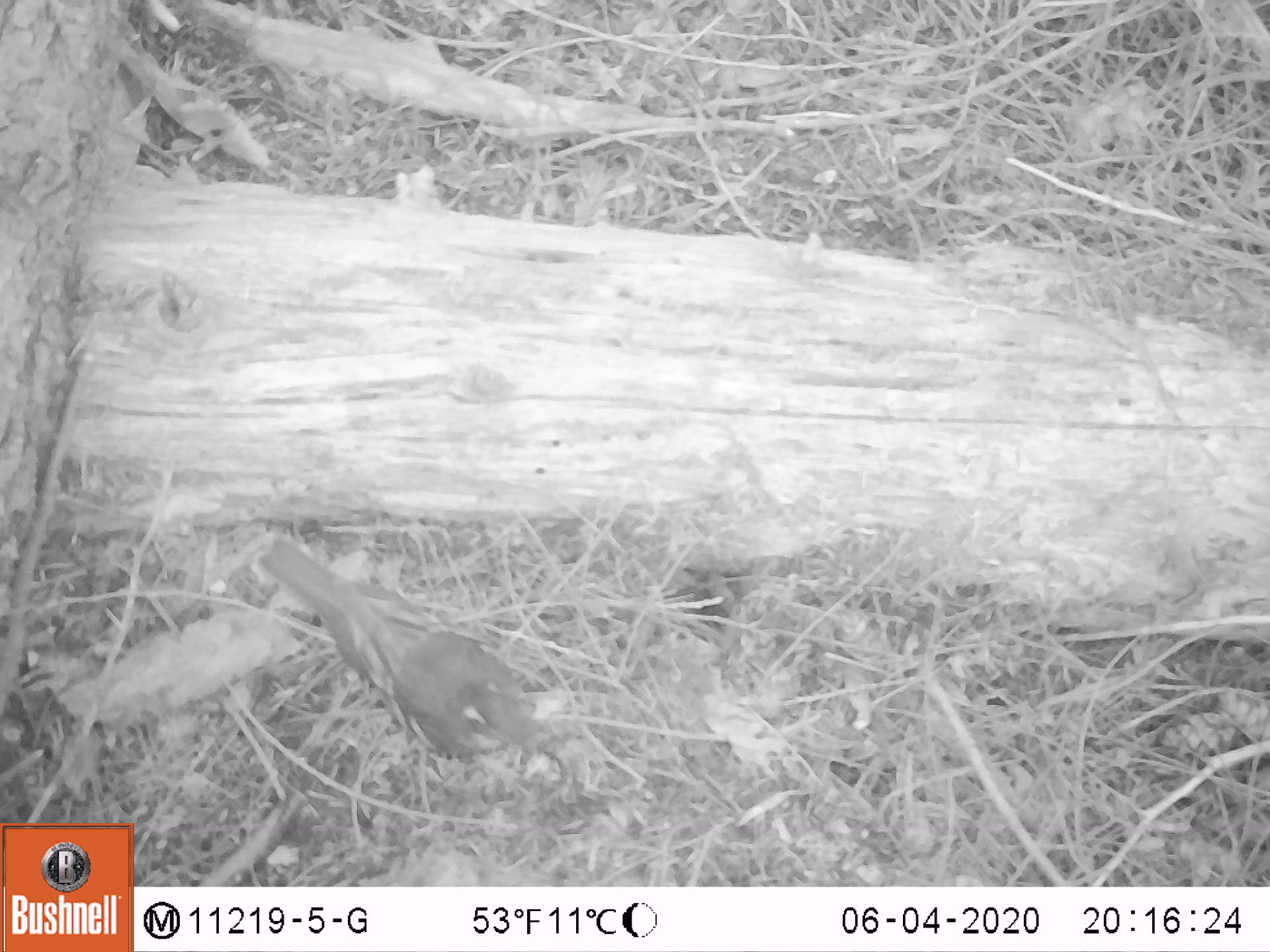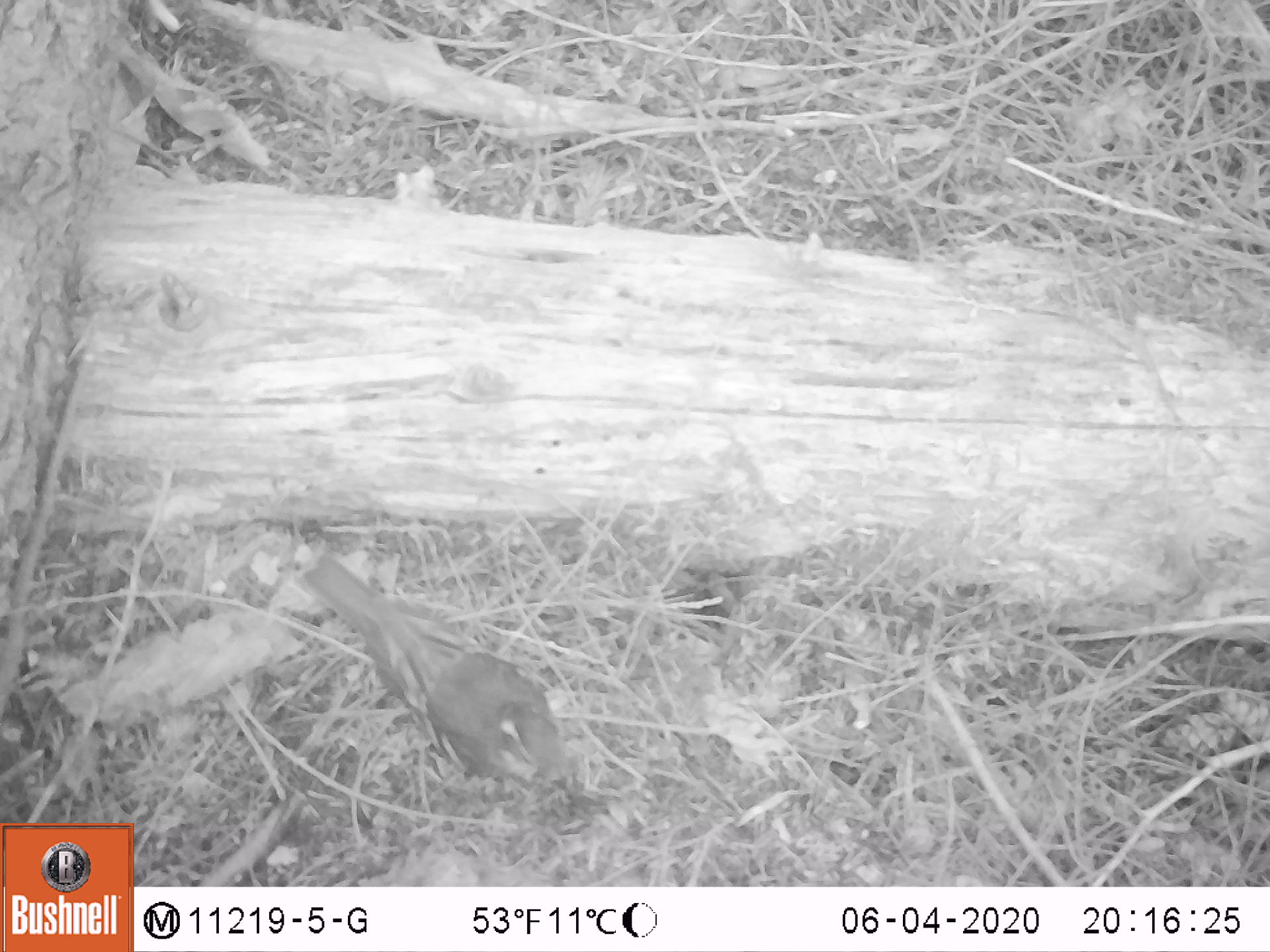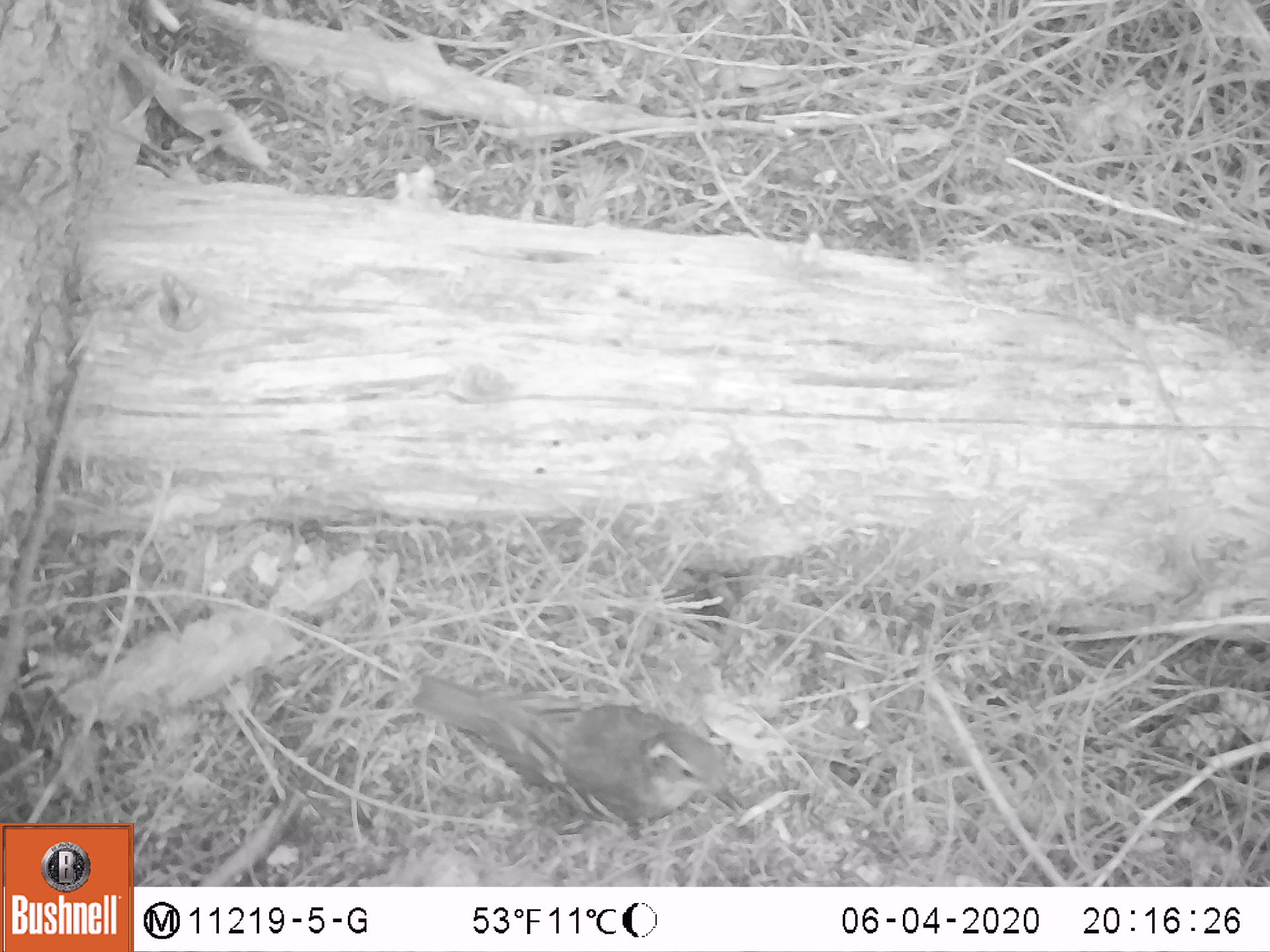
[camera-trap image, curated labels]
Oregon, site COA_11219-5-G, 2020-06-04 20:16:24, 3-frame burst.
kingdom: Animalia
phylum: Chordata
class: Aves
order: Passeriformes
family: Turdidae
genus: Ixoreus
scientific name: Ixoreus naevius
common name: varied thrush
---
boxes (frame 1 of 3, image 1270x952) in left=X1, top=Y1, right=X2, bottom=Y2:
varied thrush: left=260, top=545, right=552, bottom=762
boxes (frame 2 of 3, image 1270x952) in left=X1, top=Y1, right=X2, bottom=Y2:
varied thrush: left=312, top=555, right=573, bottom=791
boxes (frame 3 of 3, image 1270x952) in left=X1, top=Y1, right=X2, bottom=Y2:
varied thrush: left=413, top=673, right=745, bottom=831